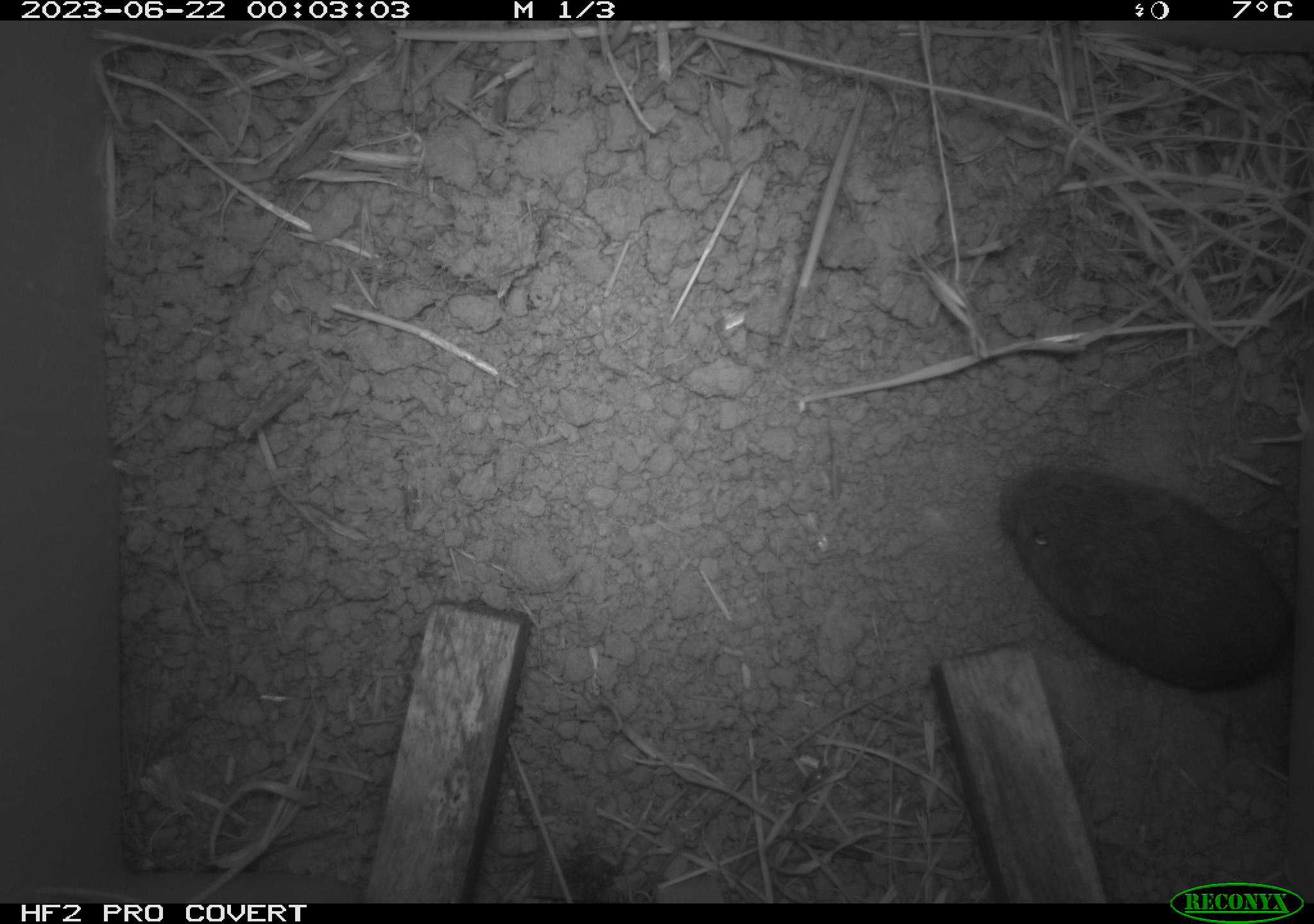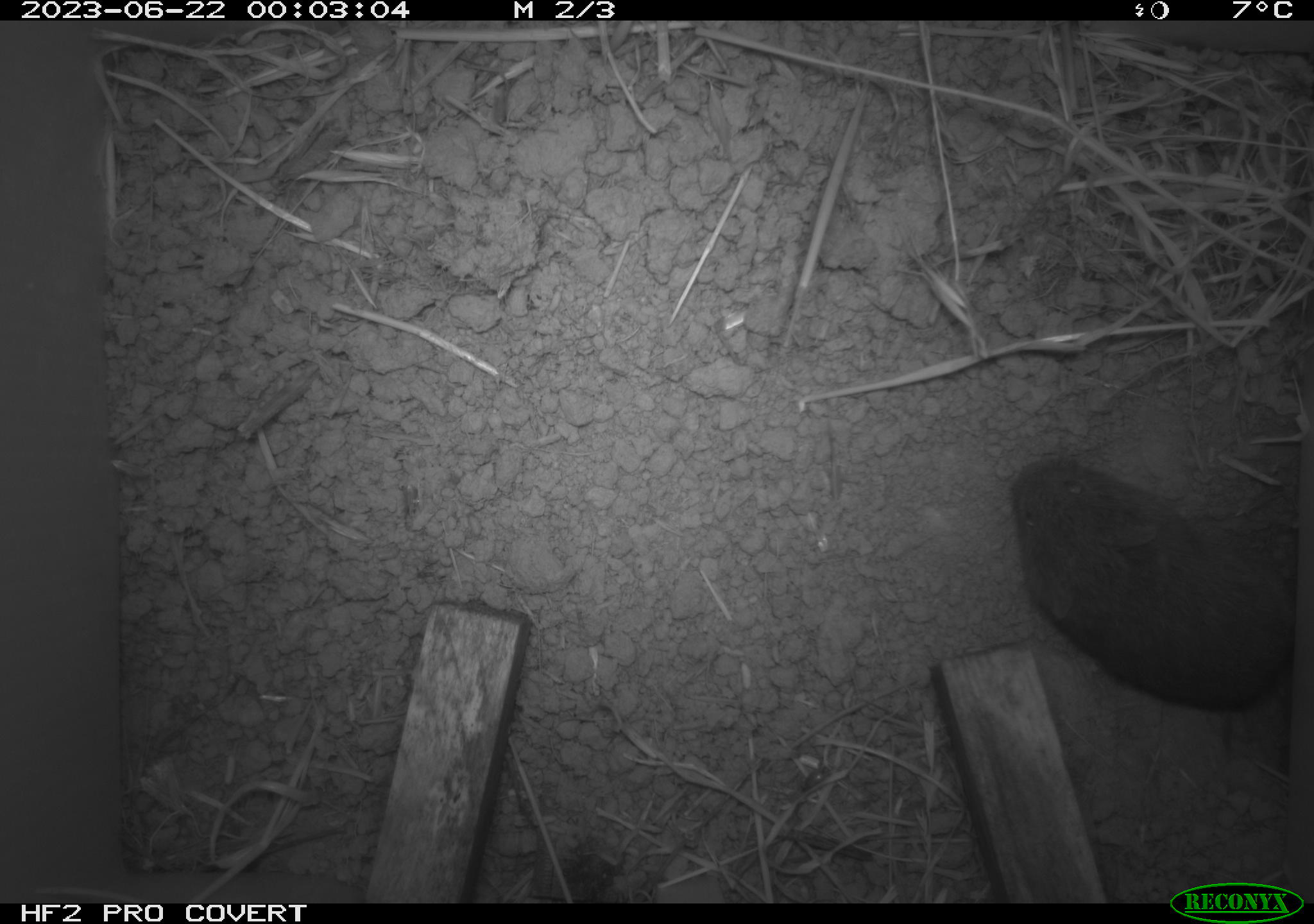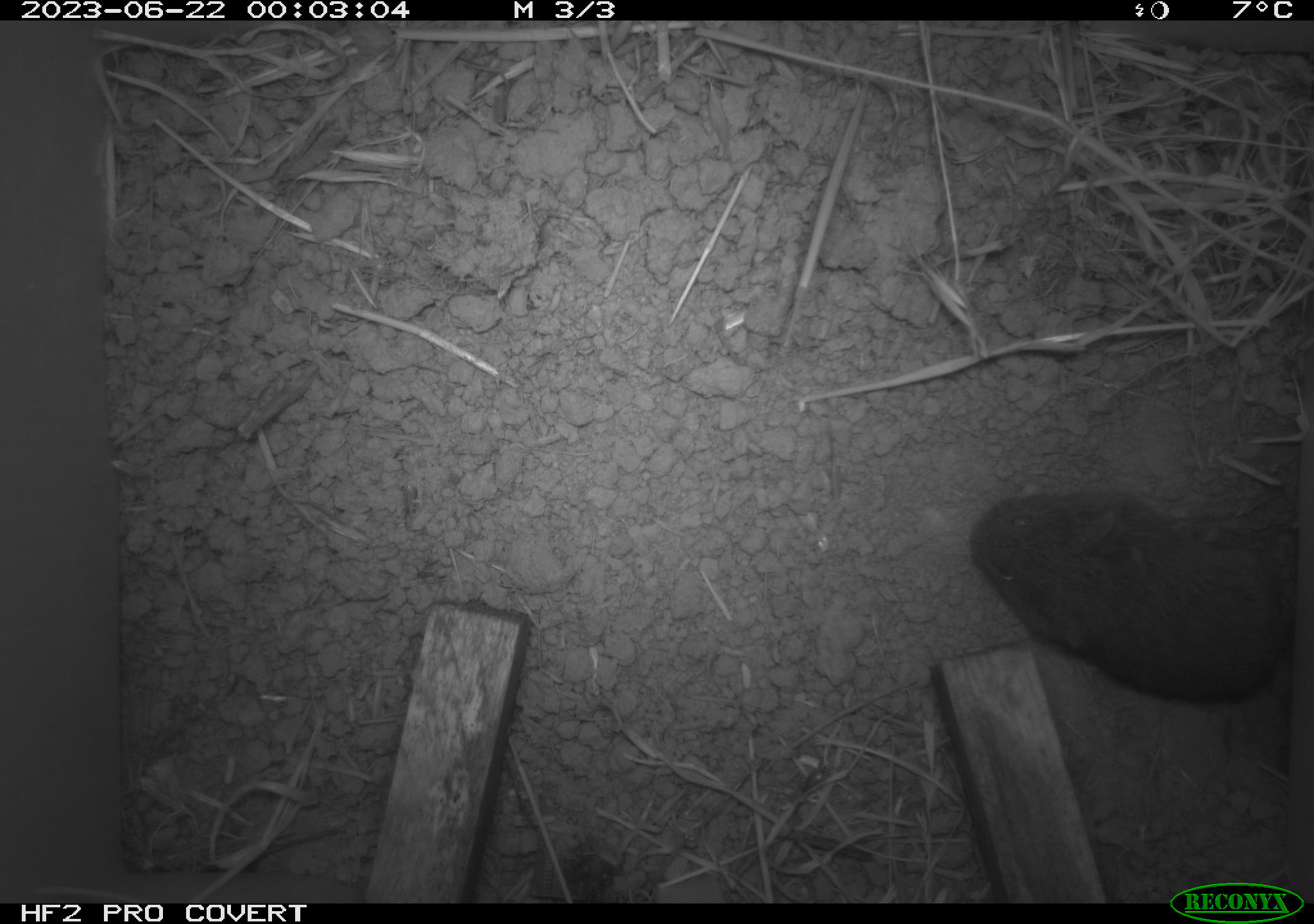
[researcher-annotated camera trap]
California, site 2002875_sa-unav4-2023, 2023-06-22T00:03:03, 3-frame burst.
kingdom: Animalia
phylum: Chordata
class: Mammalia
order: Rodentia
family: Cricetidae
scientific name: Arvicolinae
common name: voles, lemmings, and muskrats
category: arvicolinae subfamily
Arvicolinae subfamily (voles, lemmings, and muskrats) (Arvicolinae).